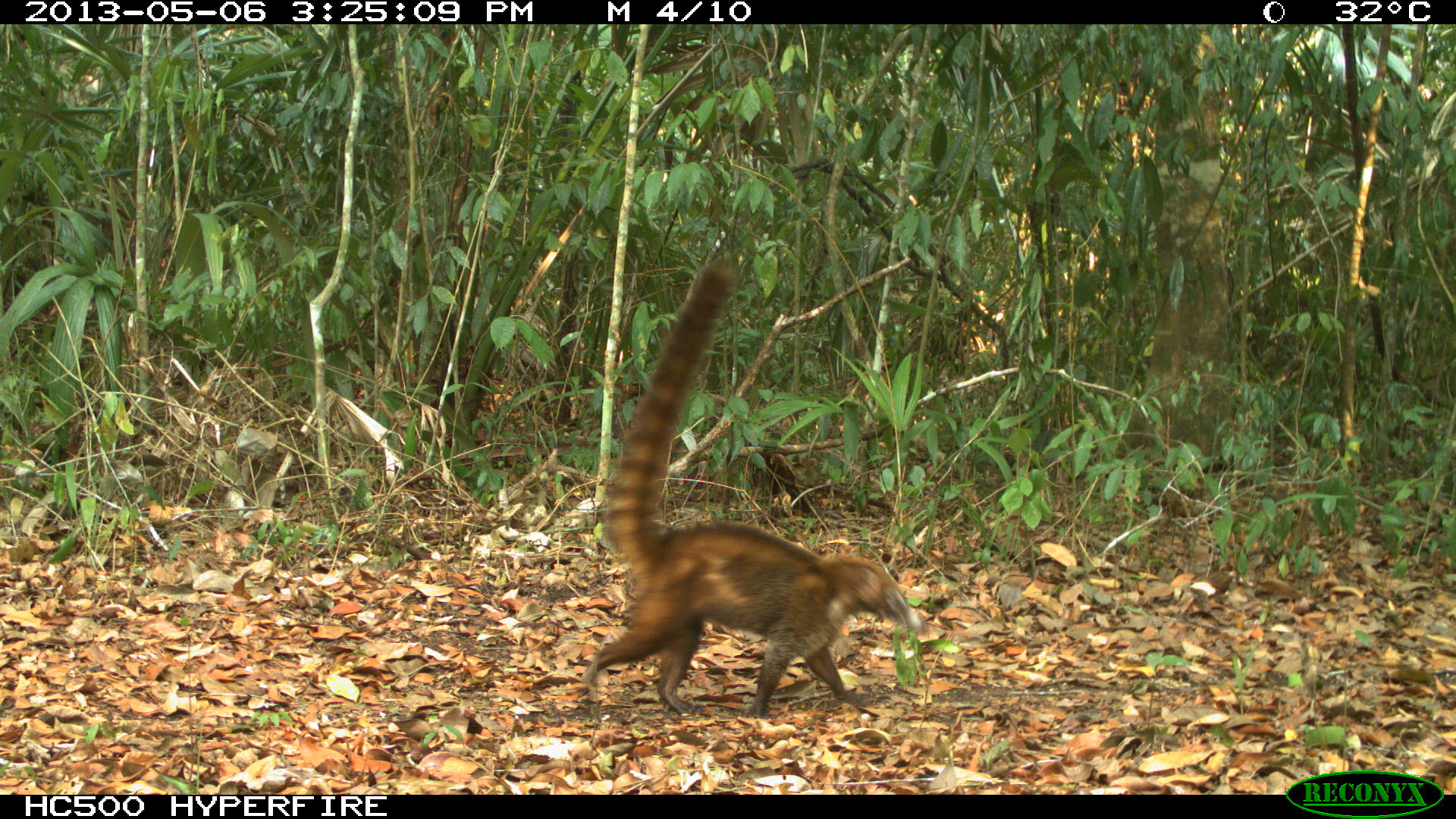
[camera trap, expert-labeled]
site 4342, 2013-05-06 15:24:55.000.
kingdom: Animalia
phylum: Chordata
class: Mammalia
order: Carnivora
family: Procyonidae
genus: Nasua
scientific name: Nasua narica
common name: white-nosed coati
Nasua narica (white-nosed coati), count 1.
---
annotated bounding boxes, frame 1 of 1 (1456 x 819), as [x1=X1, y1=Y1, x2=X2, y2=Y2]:
nasua narica: [x1=584, y1=260, x2=919, y2=720]